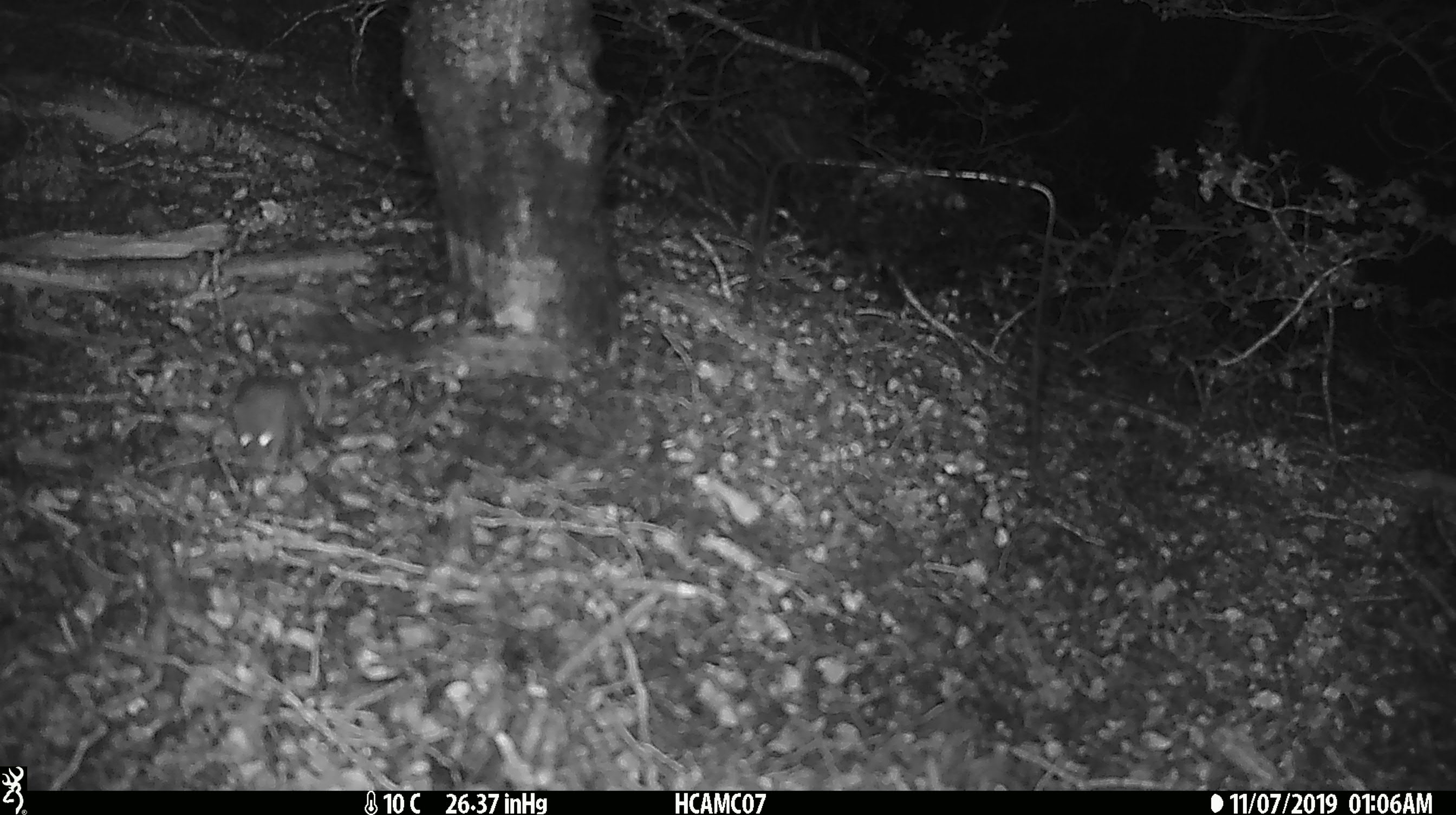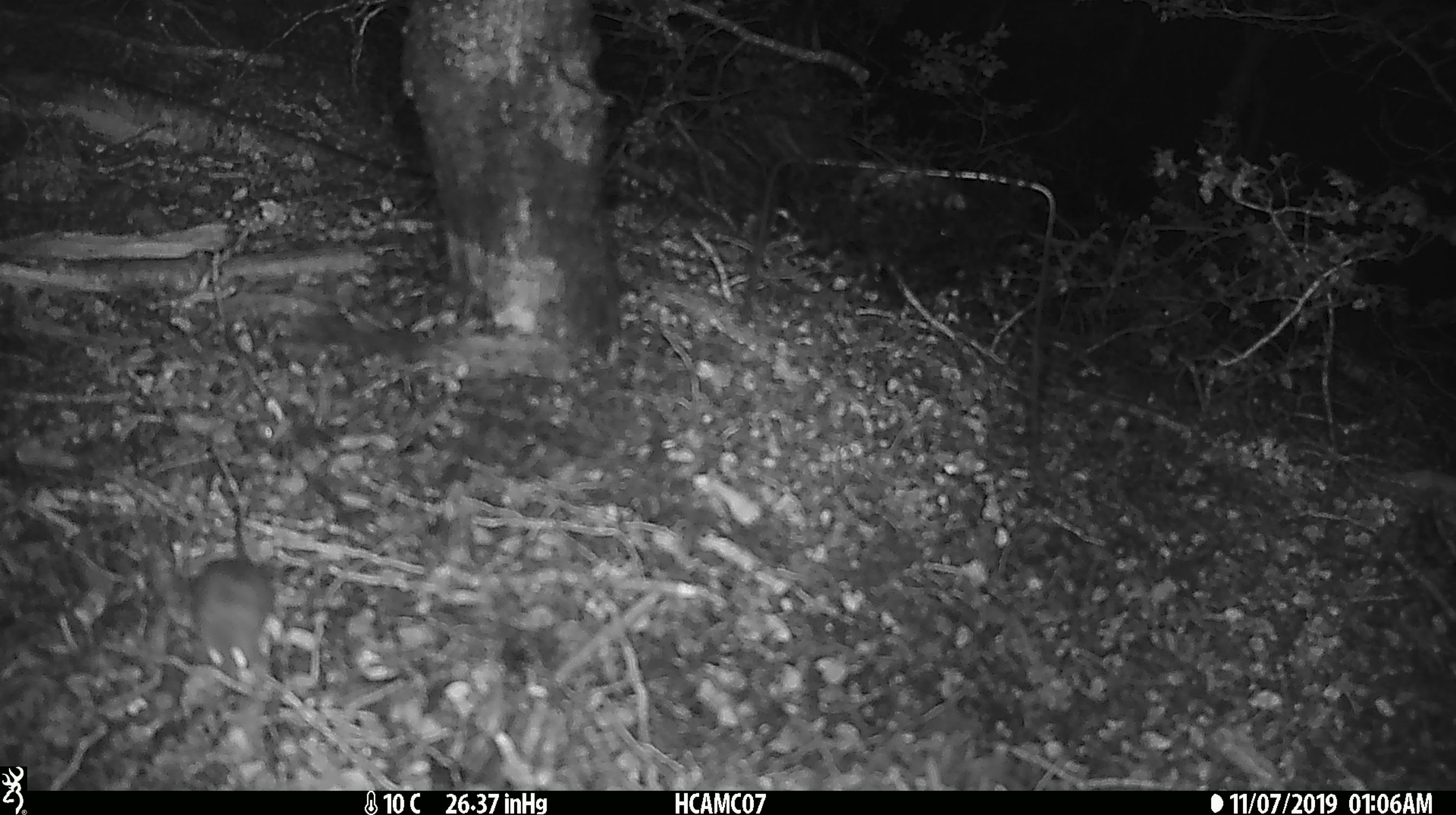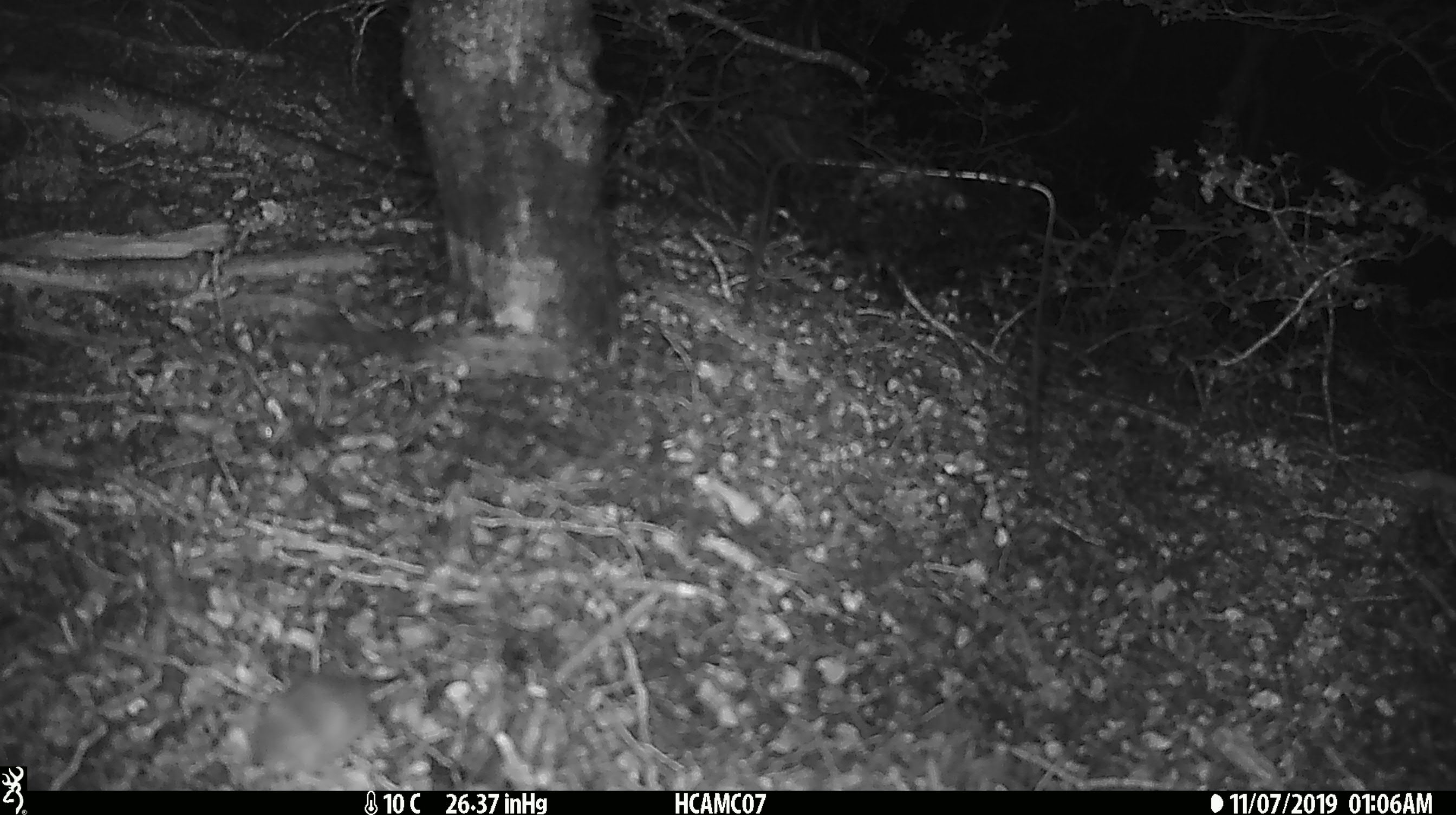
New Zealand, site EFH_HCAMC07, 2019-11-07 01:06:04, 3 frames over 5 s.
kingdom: Animalia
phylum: Chordata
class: Mammalia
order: Rodentia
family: Muridae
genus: Mus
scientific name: Mus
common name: mouse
Mouse (Mus).